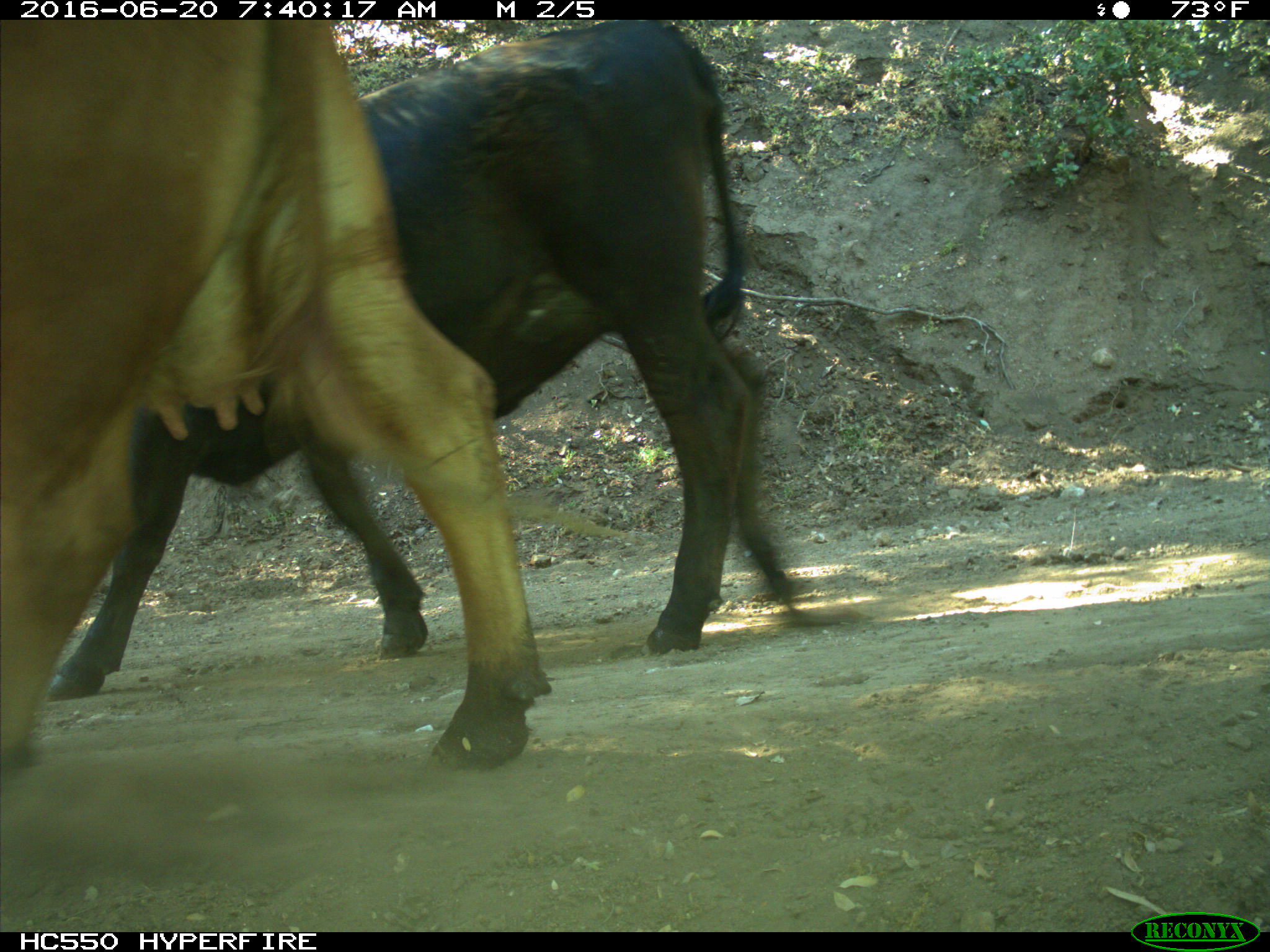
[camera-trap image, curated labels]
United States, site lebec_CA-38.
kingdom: Animalia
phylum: Chordata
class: Mammalia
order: Artiodactyla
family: Bovidae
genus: Bos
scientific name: Bos taurus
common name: domestic cow